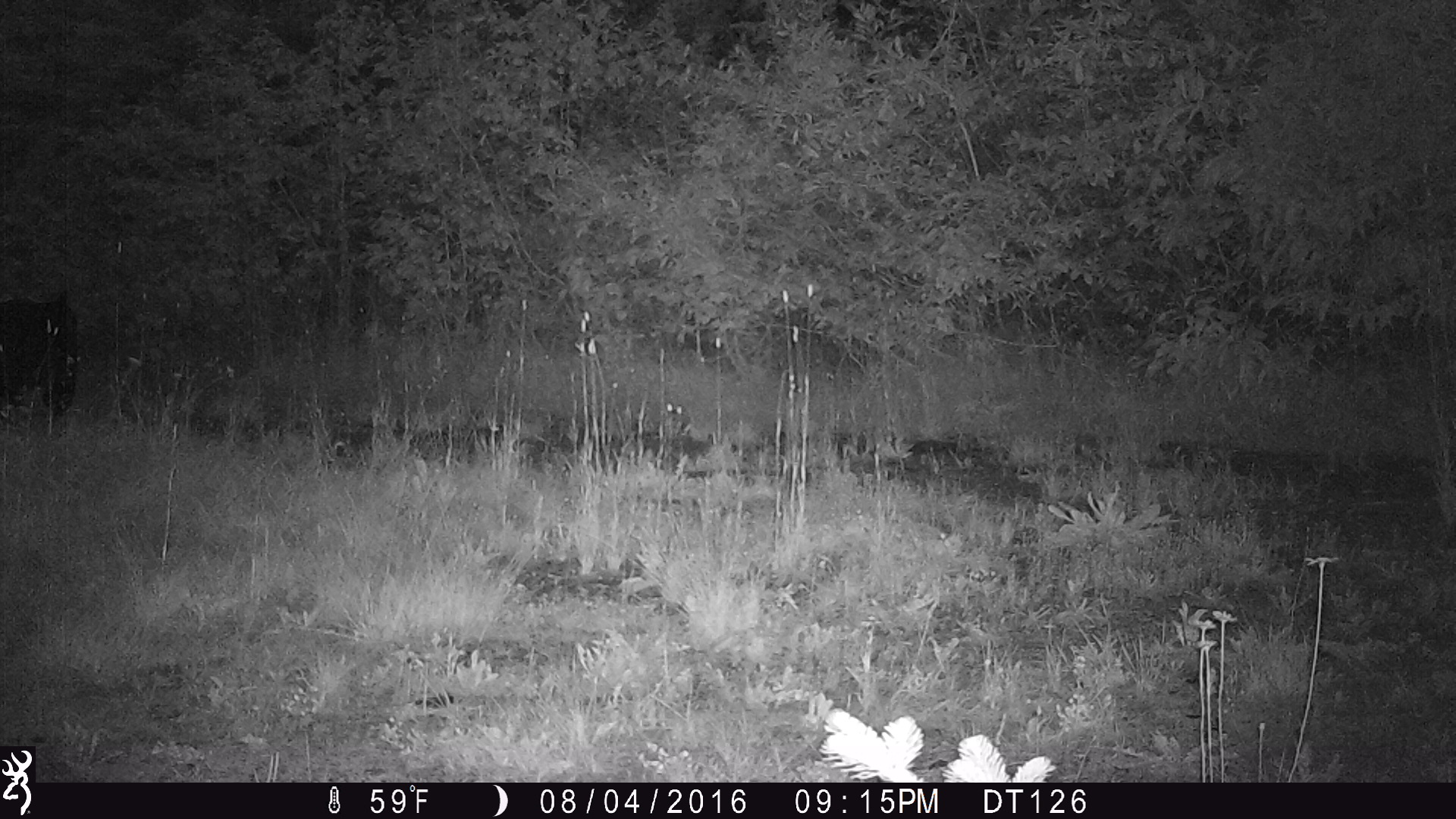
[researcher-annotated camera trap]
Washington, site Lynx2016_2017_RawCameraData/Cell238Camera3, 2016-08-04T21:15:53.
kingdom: Animalia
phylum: Chordata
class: Mammalia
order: Carnivora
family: Ursidae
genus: Ursus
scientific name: Ursus americanus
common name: american black bear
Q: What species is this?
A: Ursus americanus (american black bear).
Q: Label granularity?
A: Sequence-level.